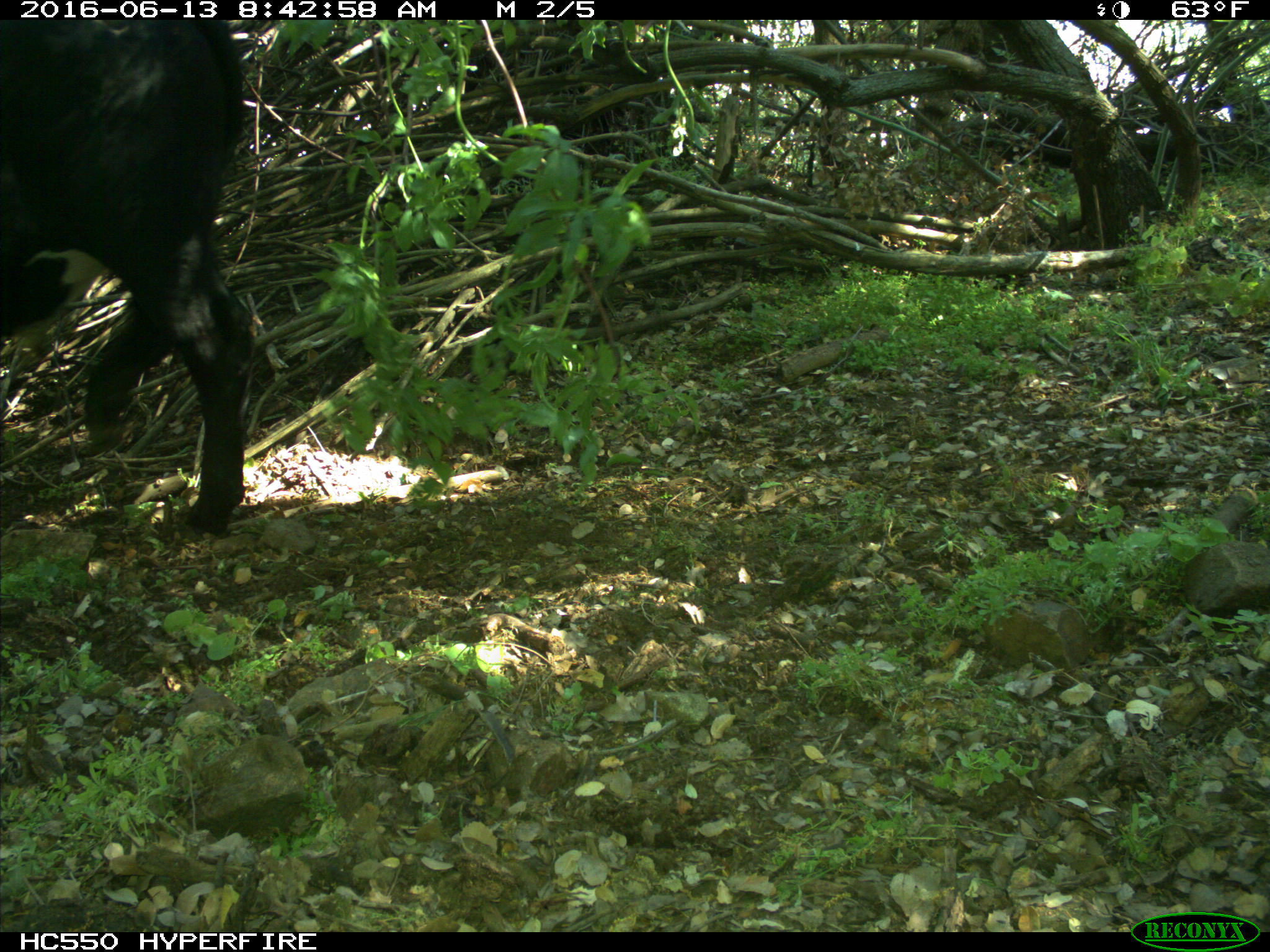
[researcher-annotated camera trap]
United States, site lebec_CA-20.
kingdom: Animalia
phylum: Chordata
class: Mammalia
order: Artiodactyla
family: Bovidae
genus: Bos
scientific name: Bos taurus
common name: domestic cow